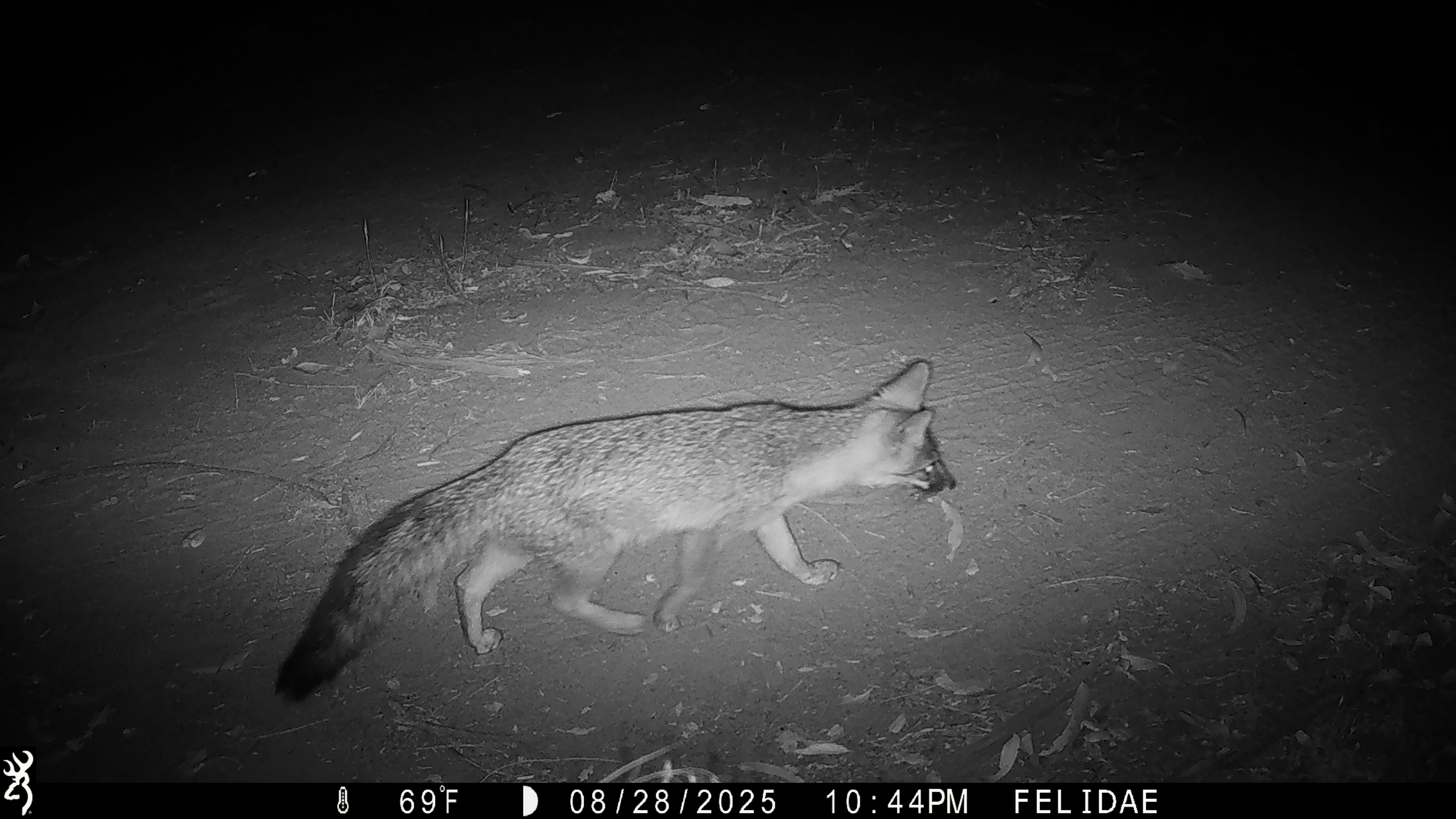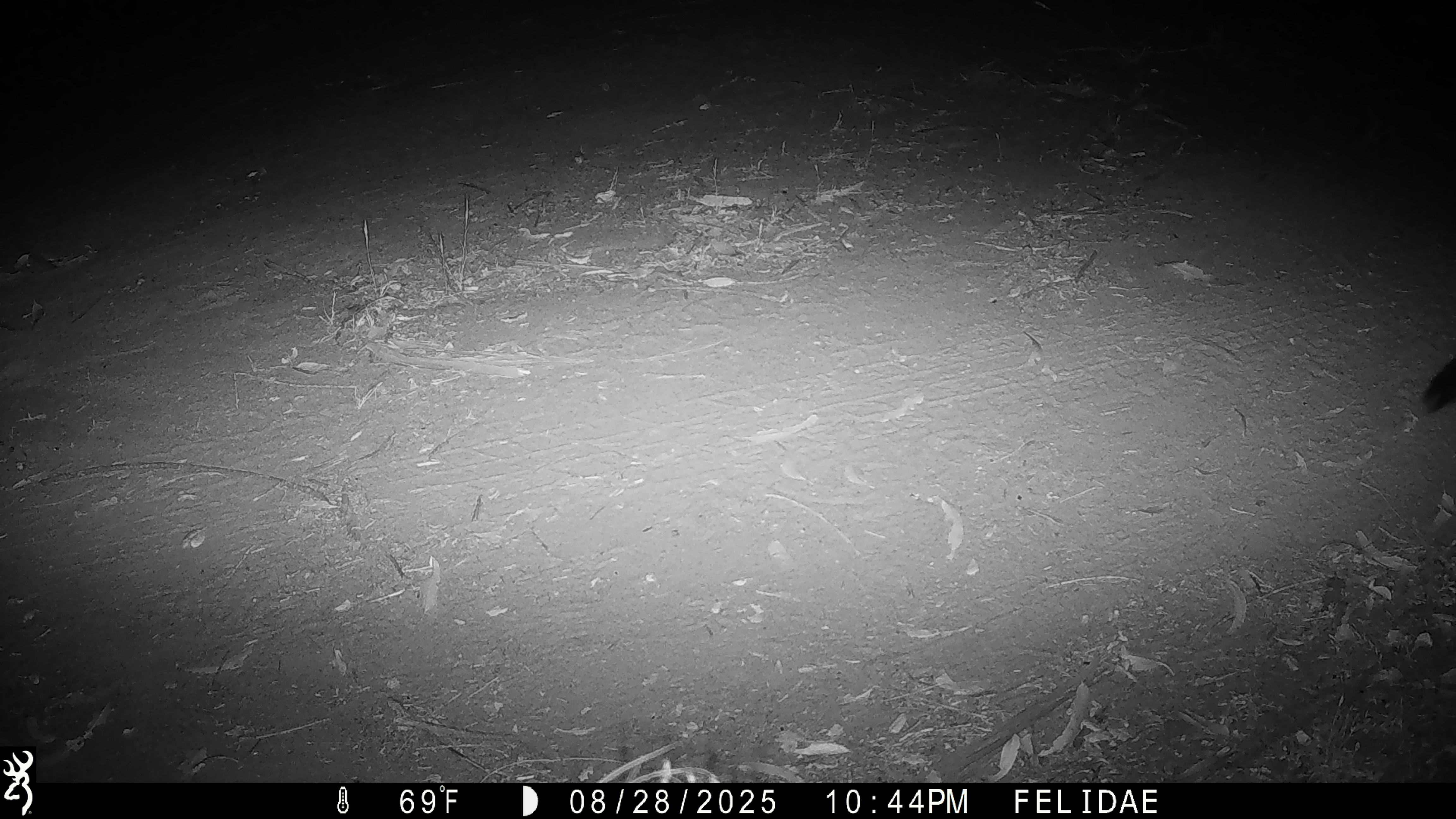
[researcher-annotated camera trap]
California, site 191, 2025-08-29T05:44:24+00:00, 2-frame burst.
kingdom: Animalia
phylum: Chordata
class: Mammalia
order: Carnivora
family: Canidae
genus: Urocyon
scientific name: Urocyon cinereoargenteus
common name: gray fox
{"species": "gray fox (Urocyon cinereoargenteus)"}